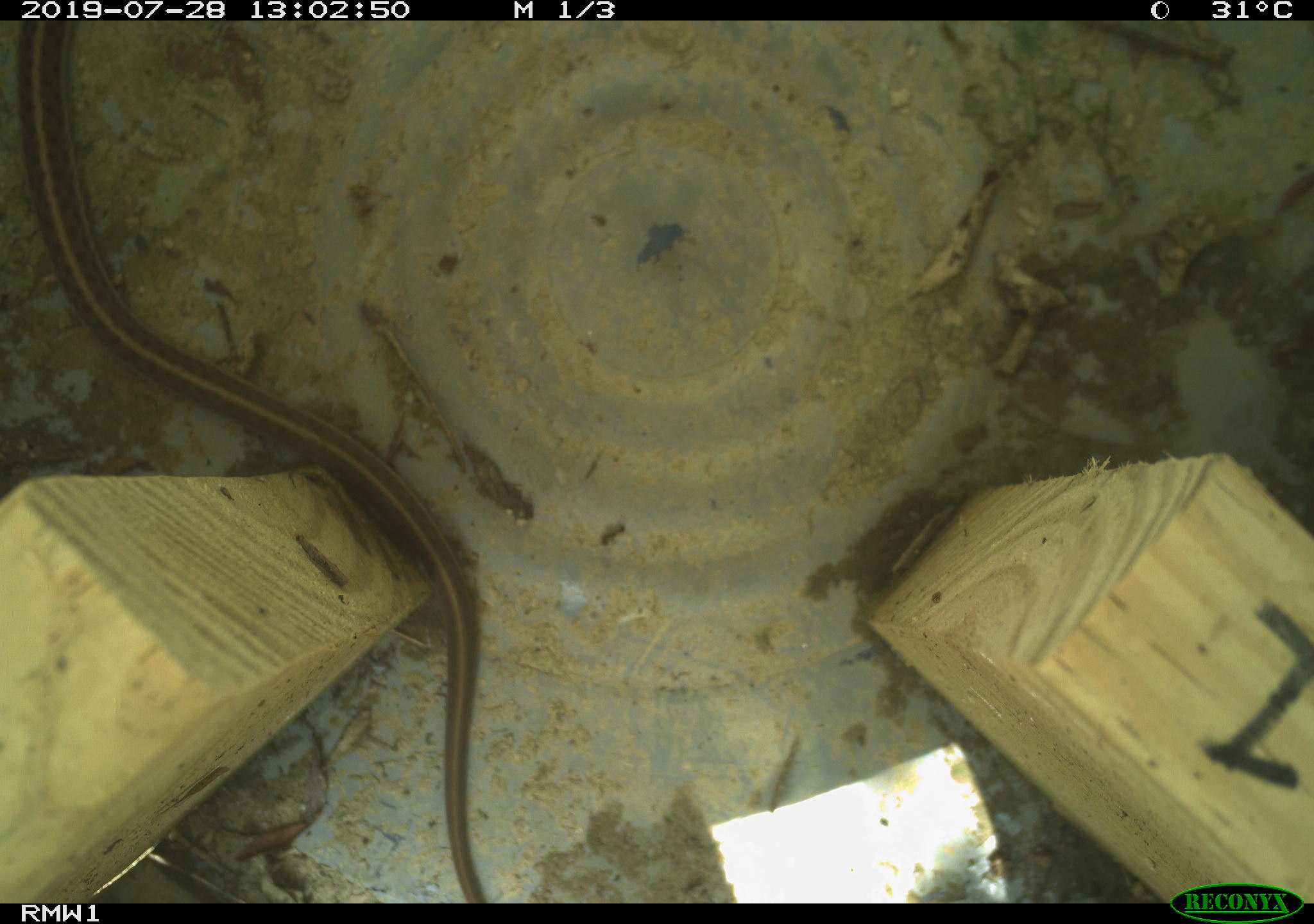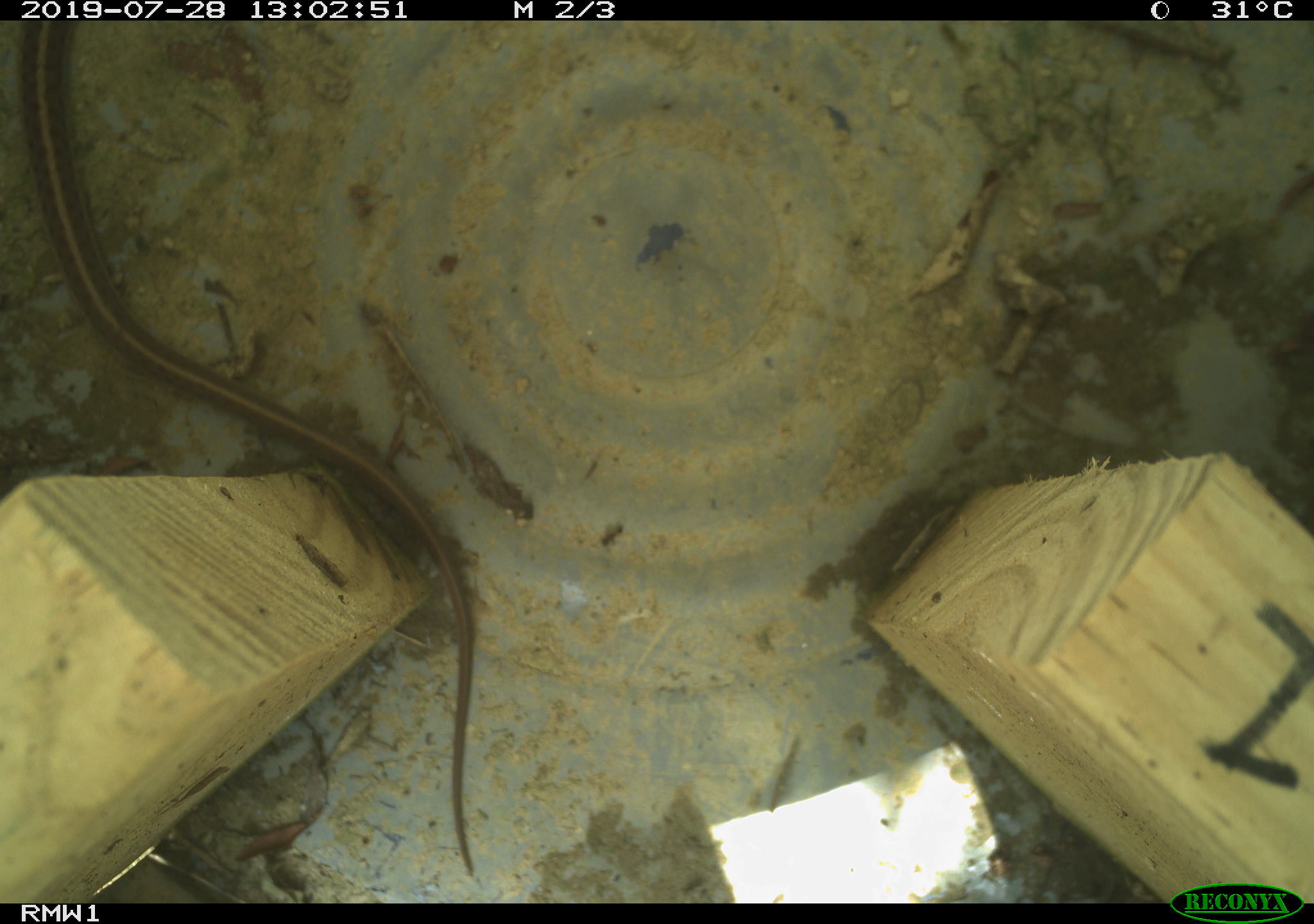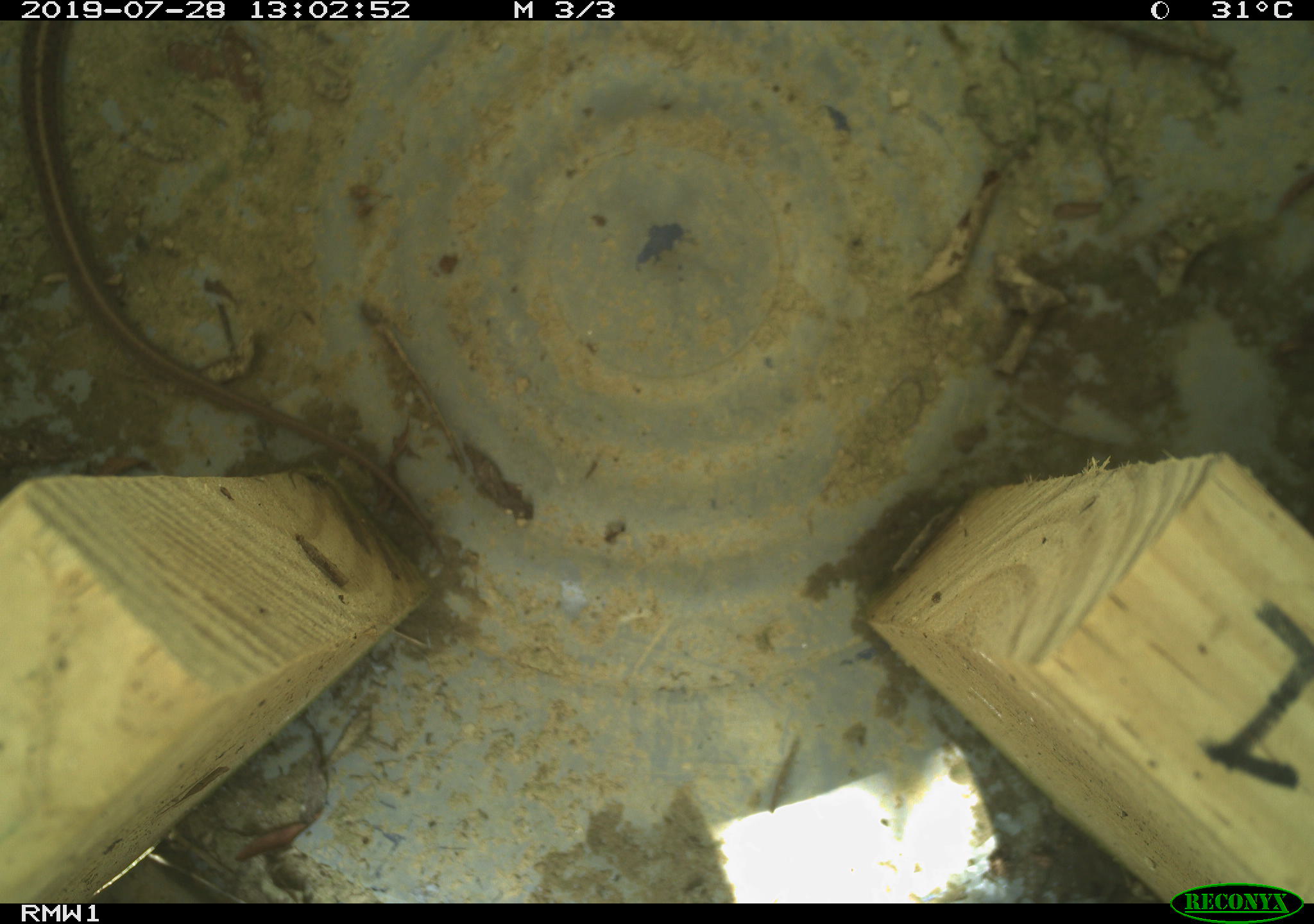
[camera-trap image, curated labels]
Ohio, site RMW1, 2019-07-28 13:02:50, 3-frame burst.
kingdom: Animalia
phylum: Chordata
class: Reptilia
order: Squamata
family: Colubridae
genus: Thamnophis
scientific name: Thamnophis sirtalis sirtalis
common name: eastern gartersnake